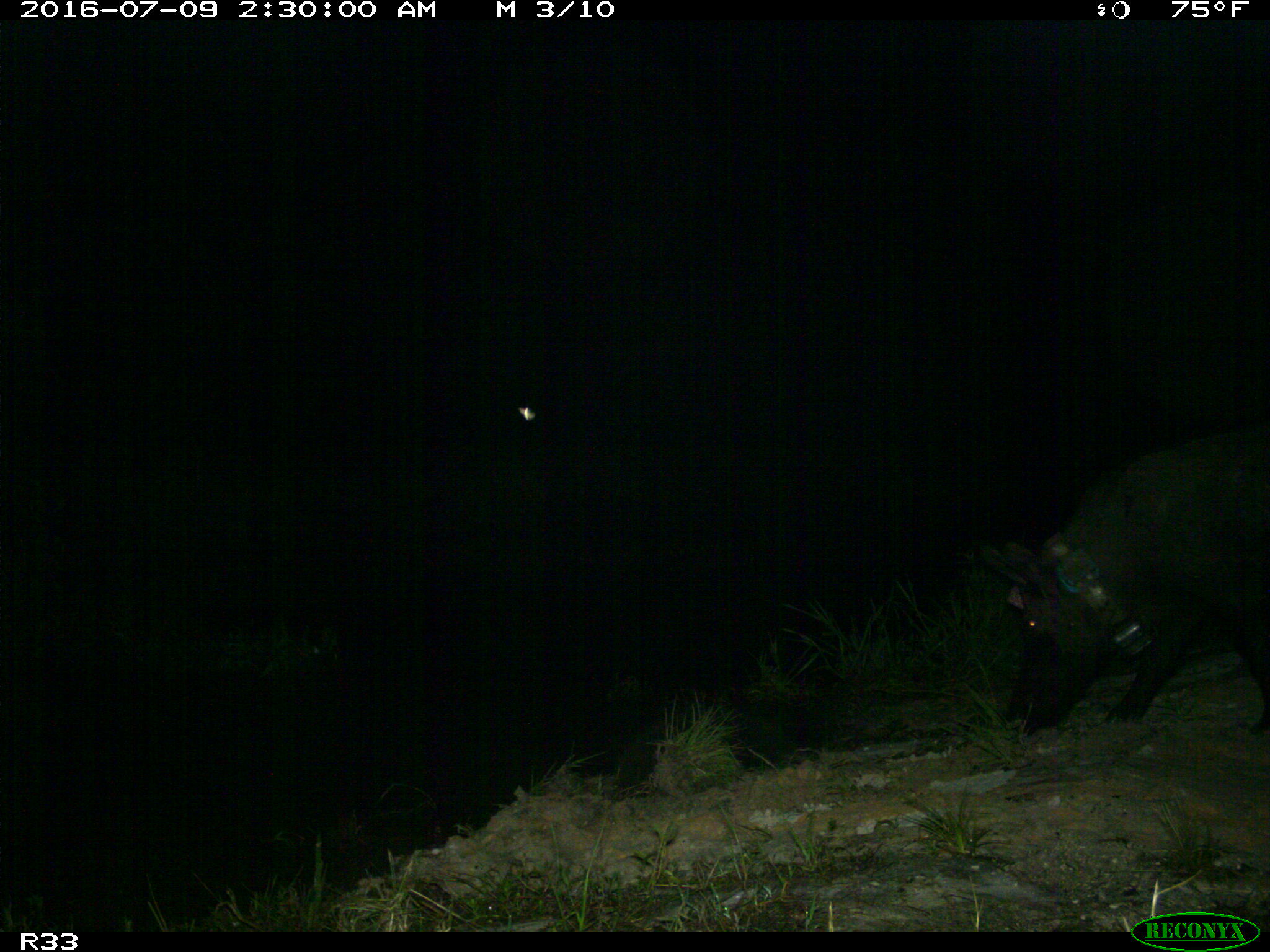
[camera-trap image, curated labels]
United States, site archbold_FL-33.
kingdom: Animalia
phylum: Chordata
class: Mammalia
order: Artiodactyla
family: Suidae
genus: Sus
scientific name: Sus scrofa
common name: wild boar